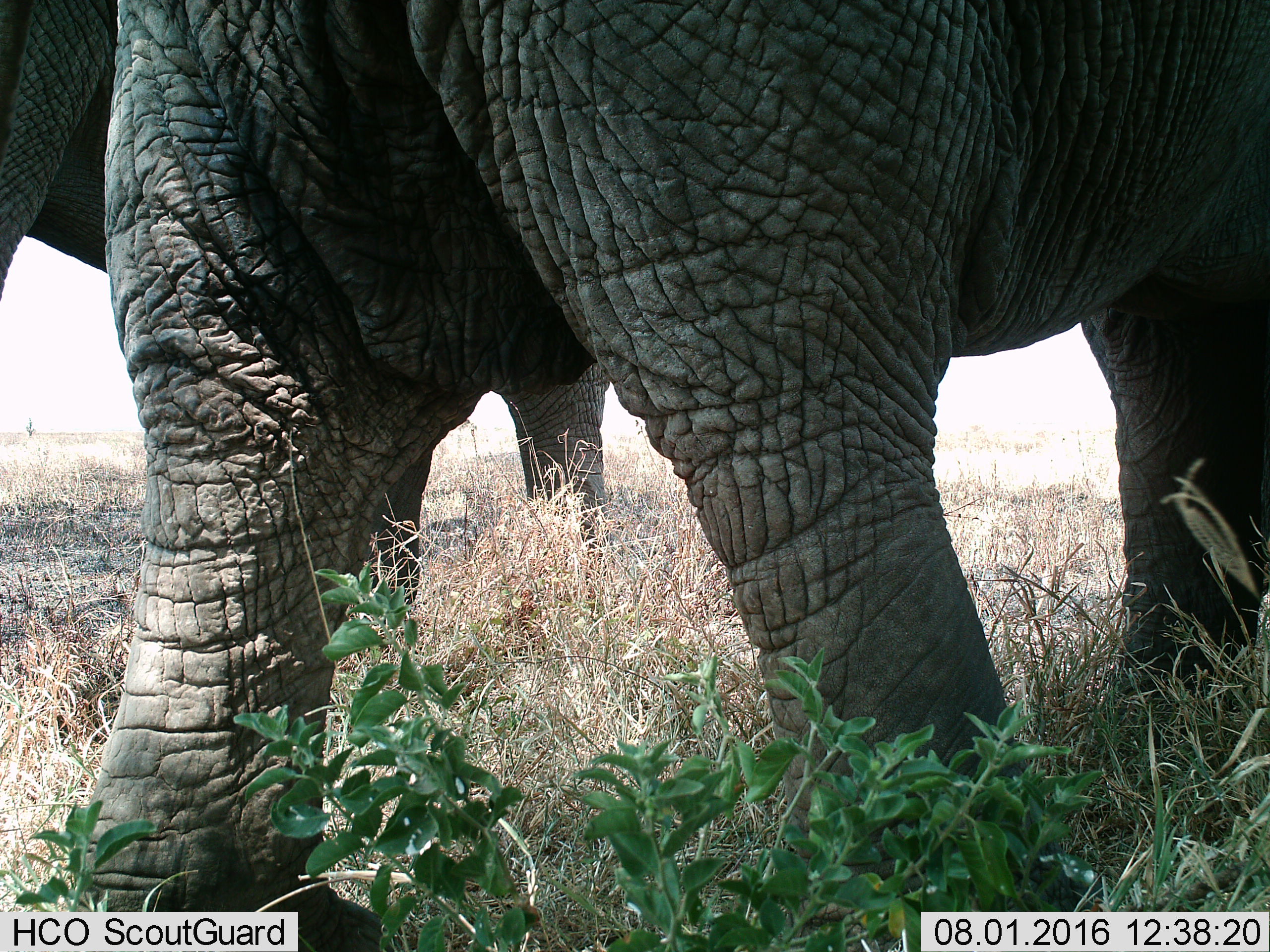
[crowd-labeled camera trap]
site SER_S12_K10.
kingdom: Animalia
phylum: Chordata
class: Mammalia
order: Proboscidea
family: Elephantidae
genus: Loxodonta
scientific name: Loxodonta africana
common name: african bush elephant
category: elephant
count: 2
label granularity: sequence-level